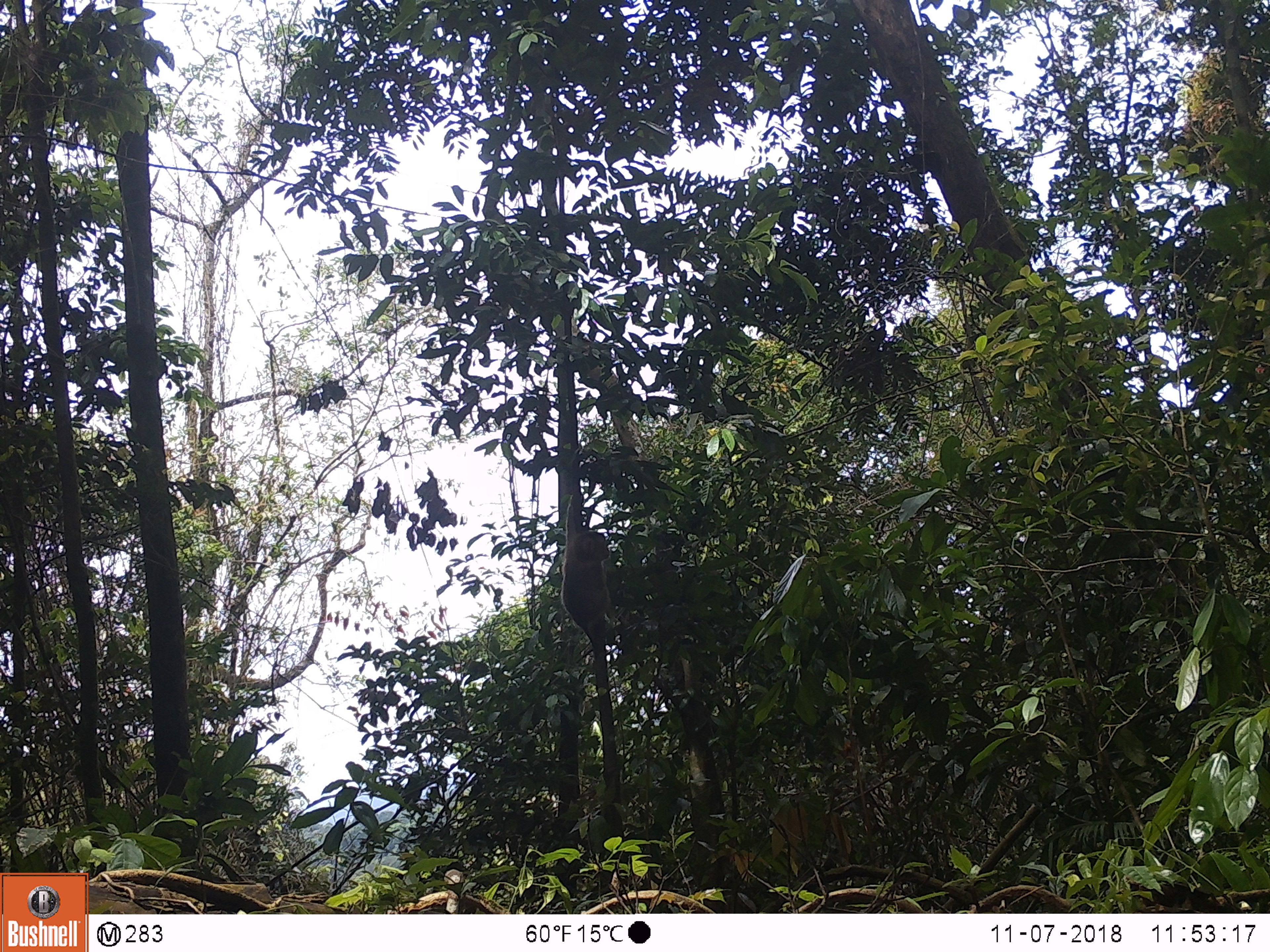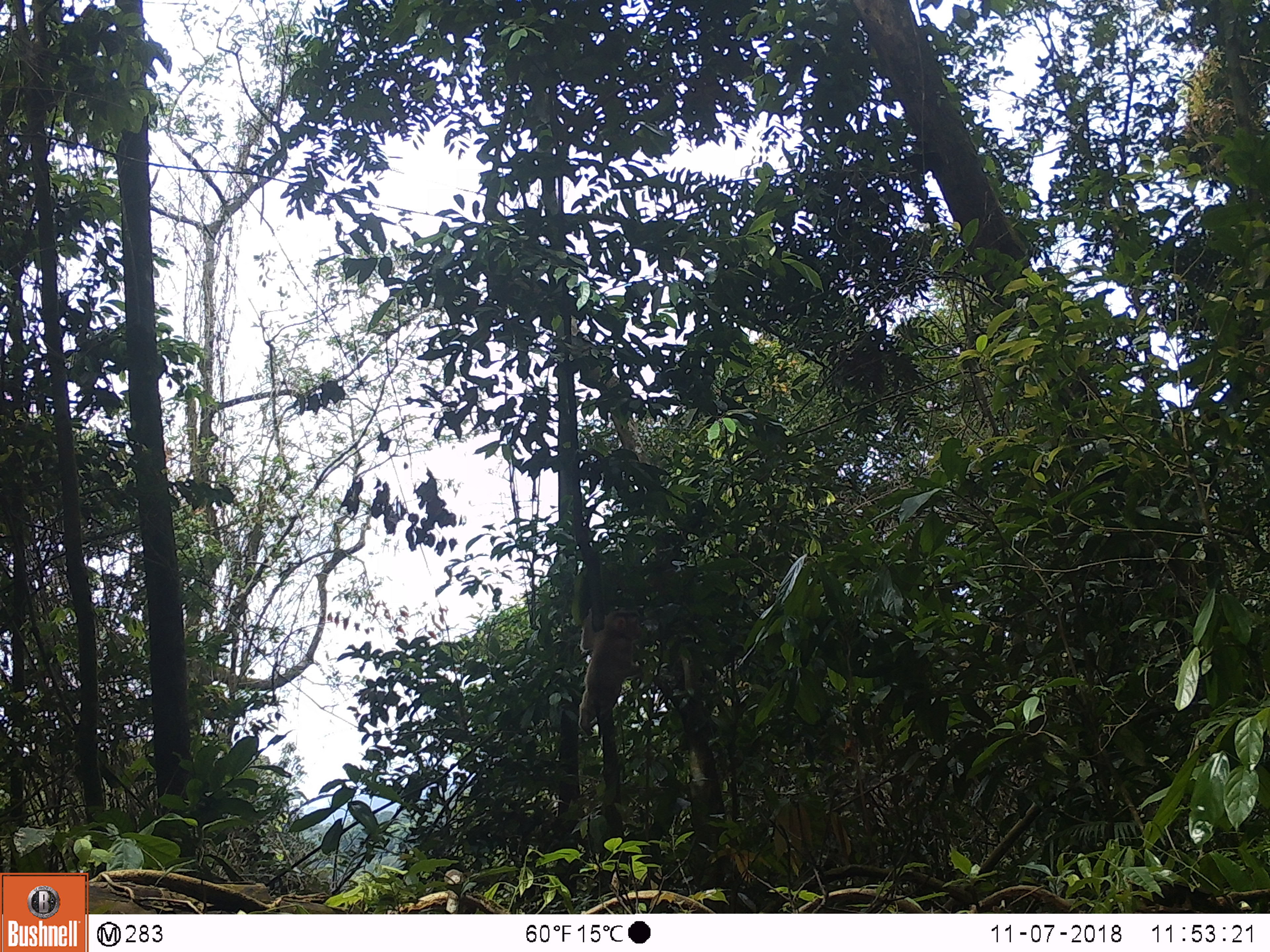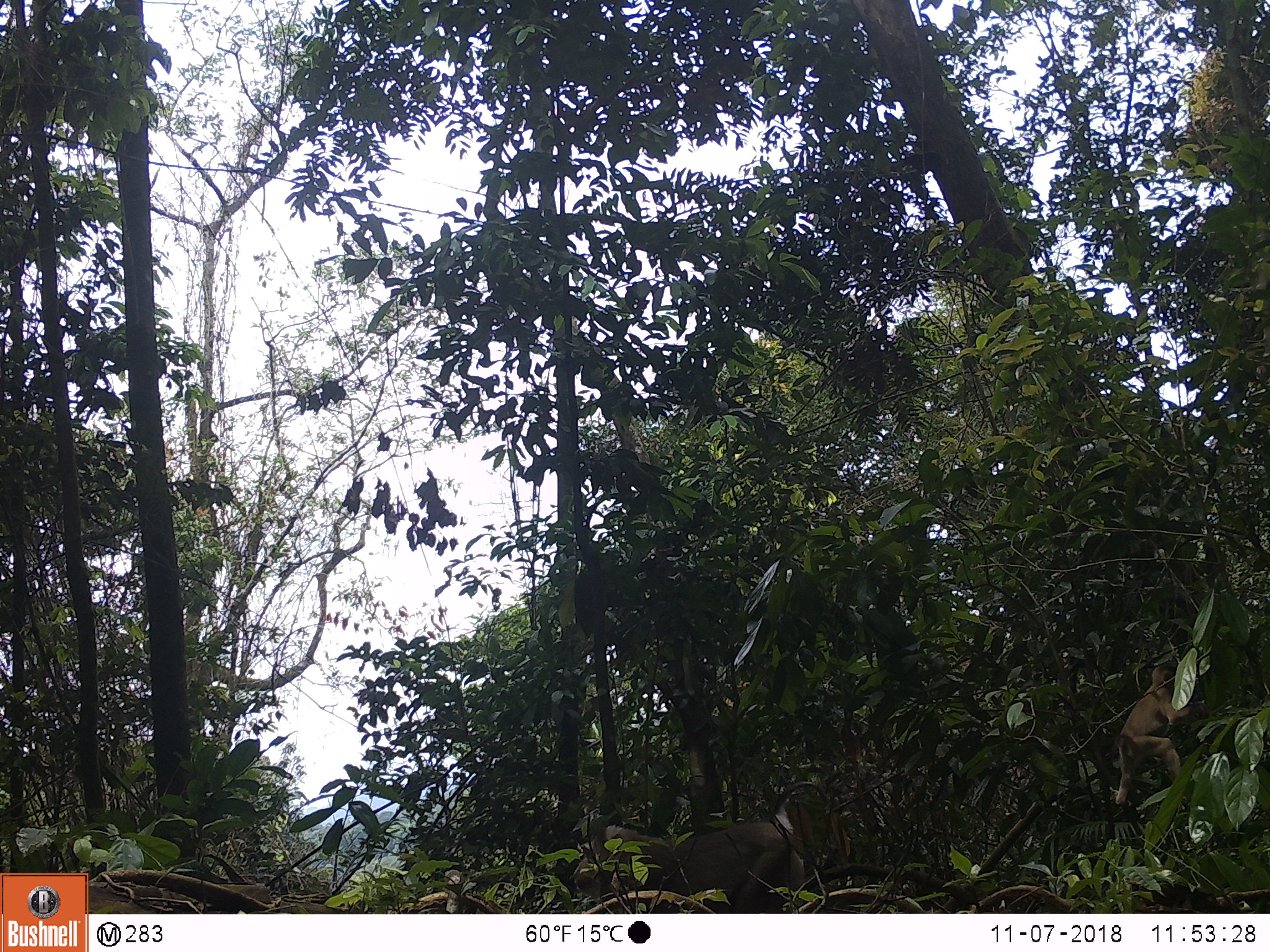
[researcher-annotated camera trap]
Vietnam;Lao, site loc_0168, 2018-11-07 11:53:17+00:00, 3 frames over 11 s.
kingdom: Animalia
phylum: Chordata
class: Mammalia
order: Primates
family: Cercopithecidae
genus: Macaca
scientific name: Macaca nemestrina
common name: pig-tailed macaque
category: pig tailed macaque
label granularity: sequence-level